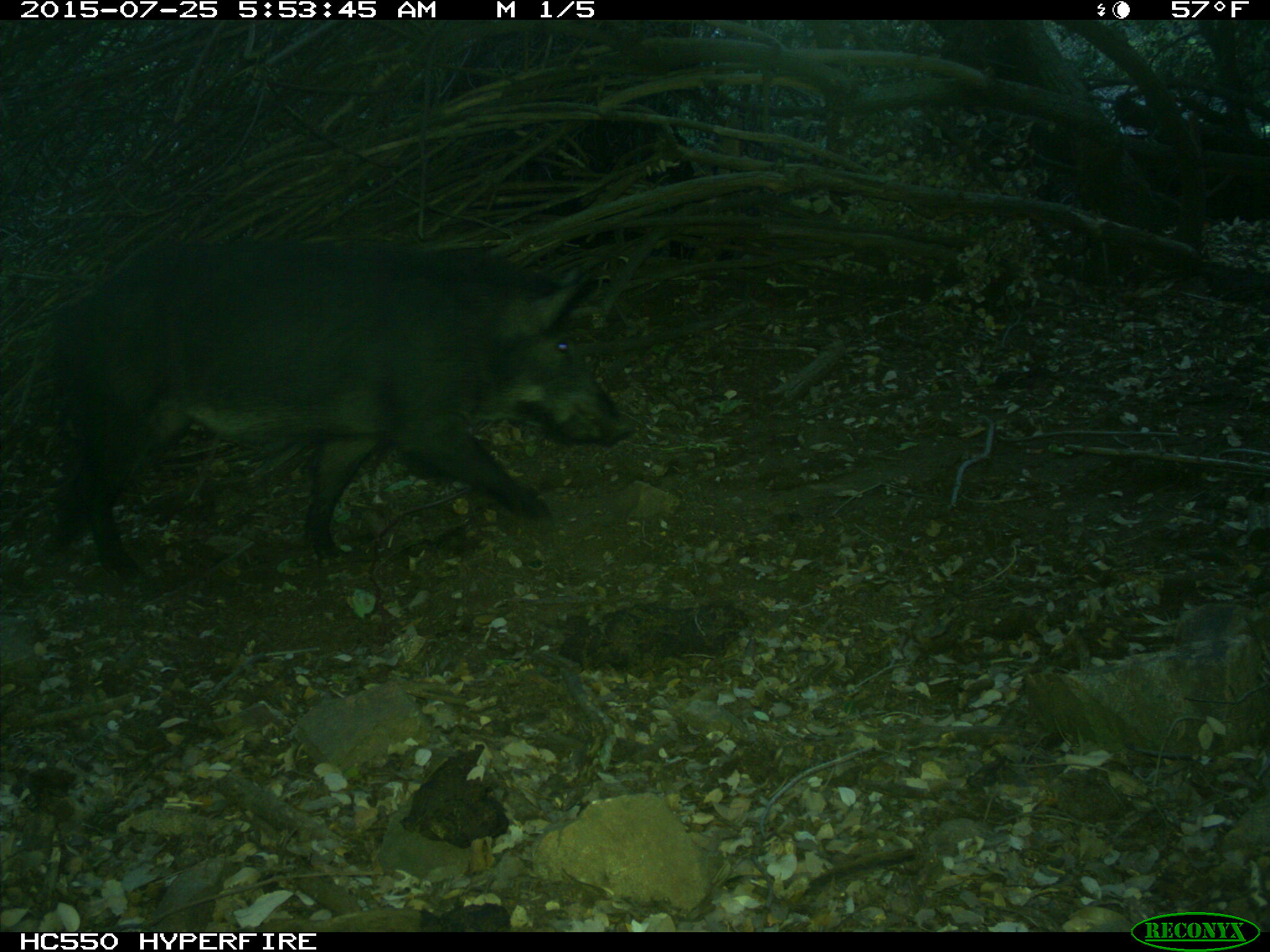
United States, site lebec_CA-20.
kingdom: Animalia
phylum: Chordata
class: Mammalia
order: Artiodactyla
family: Suidae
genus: Sus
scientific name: Sus scrofa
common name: wild boar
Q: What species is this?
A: Sus scrofa (wild boar).